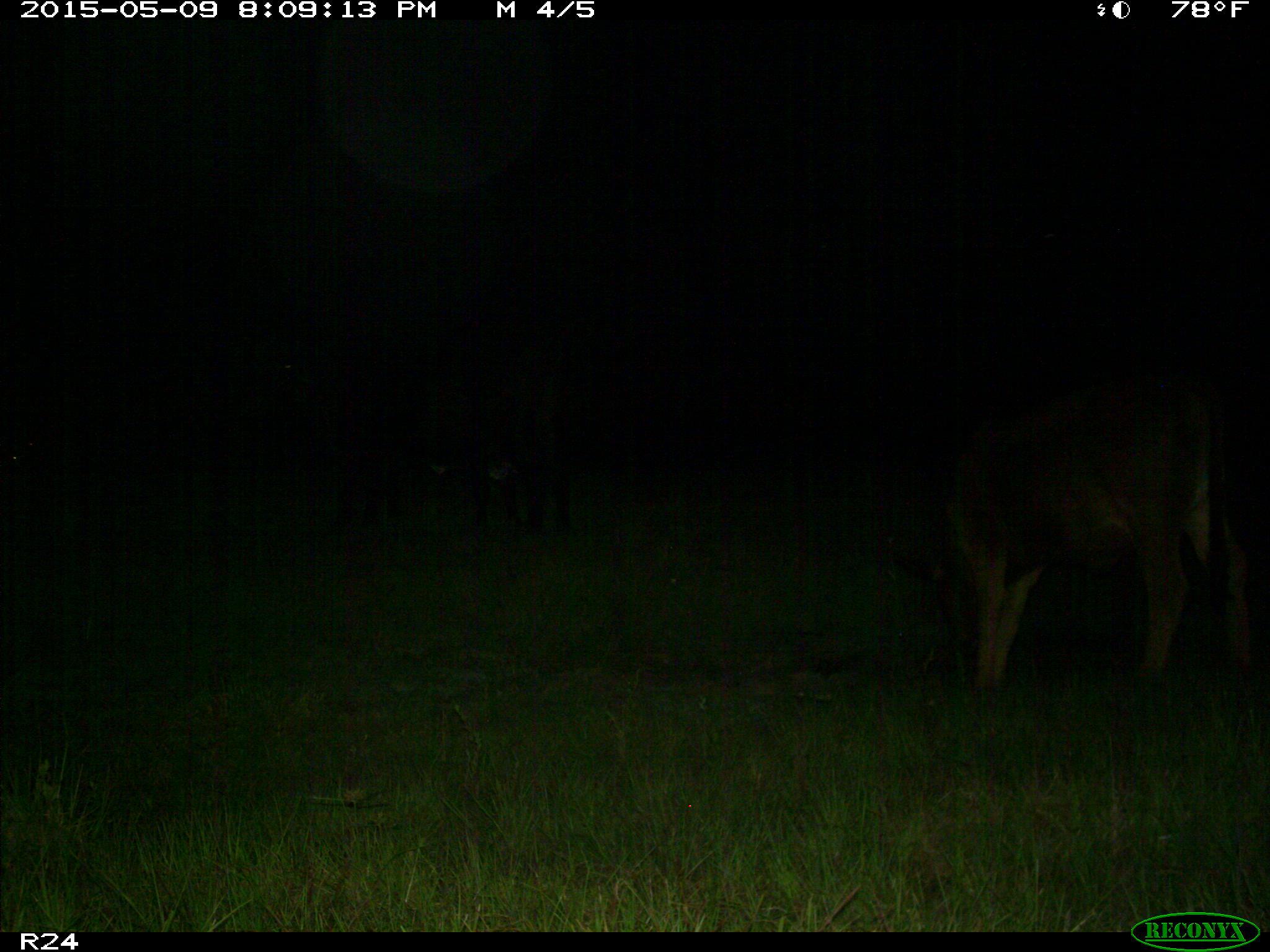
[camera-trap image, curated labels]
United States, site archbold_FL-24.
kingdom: Animalia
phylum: Chordata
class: Mammalia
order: Artiodactyla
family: Bovidae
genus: Bos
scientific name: Bos taurus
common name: domestic cow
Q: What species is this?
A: Bos taurus (domestic cow).